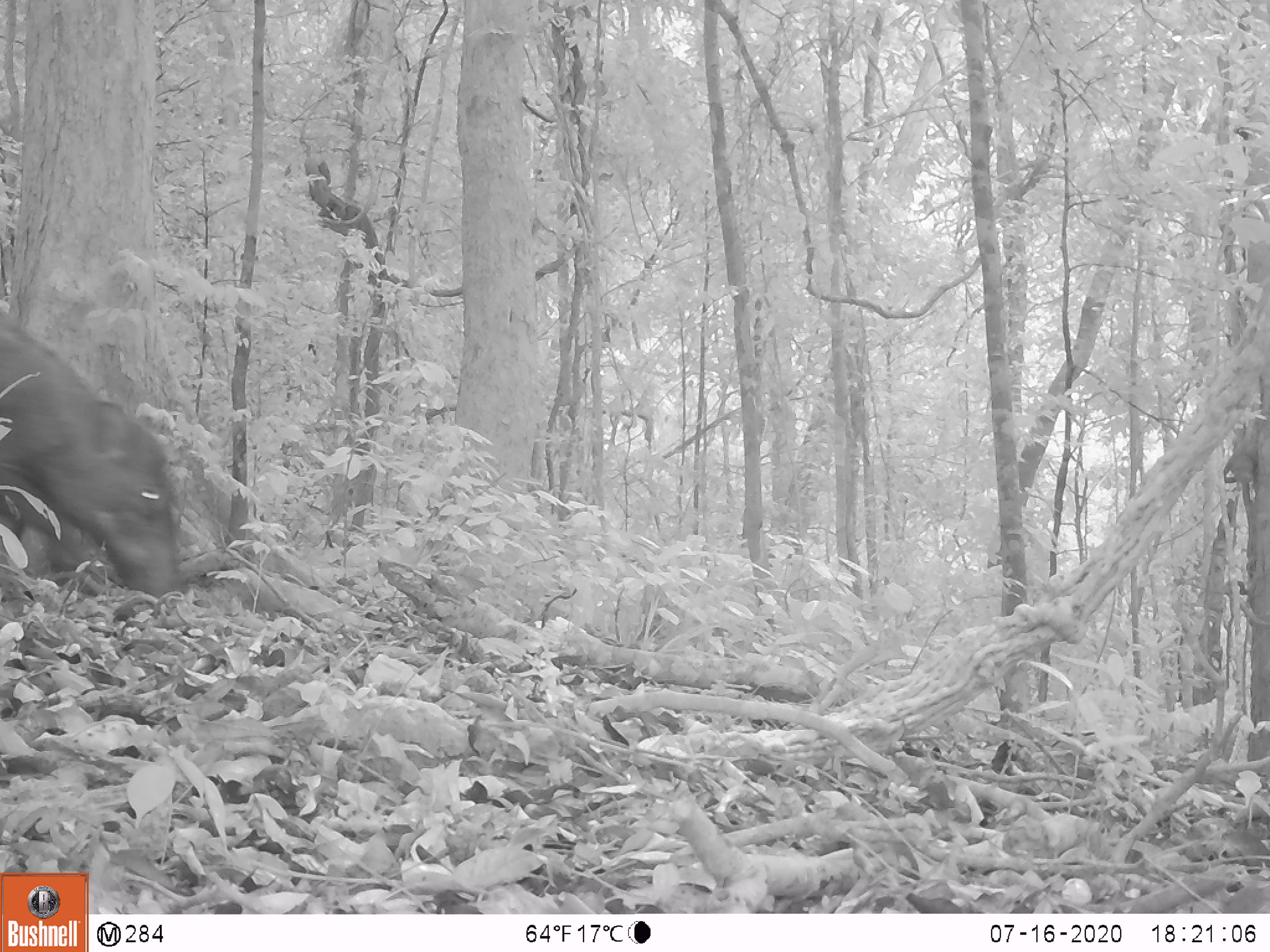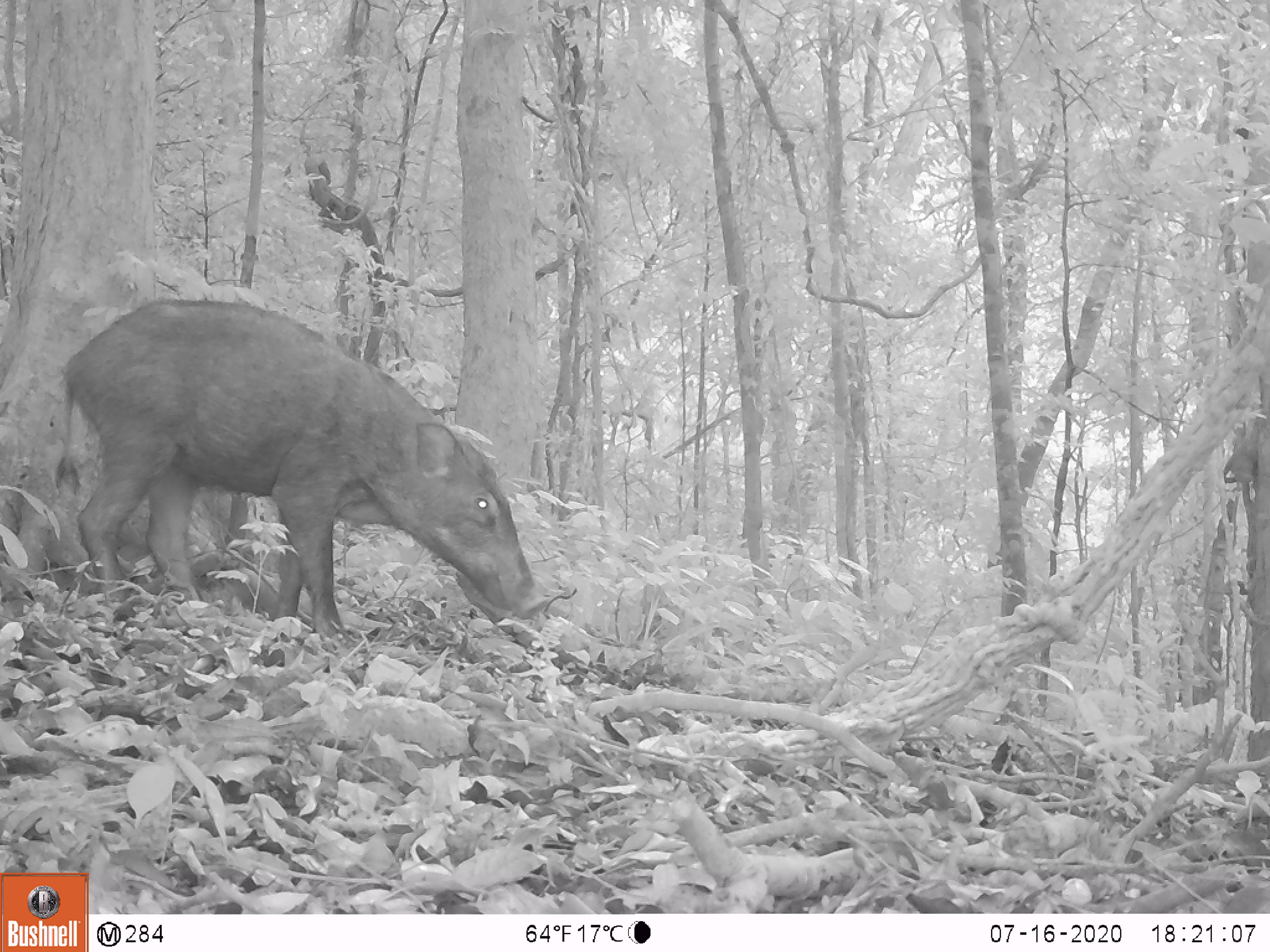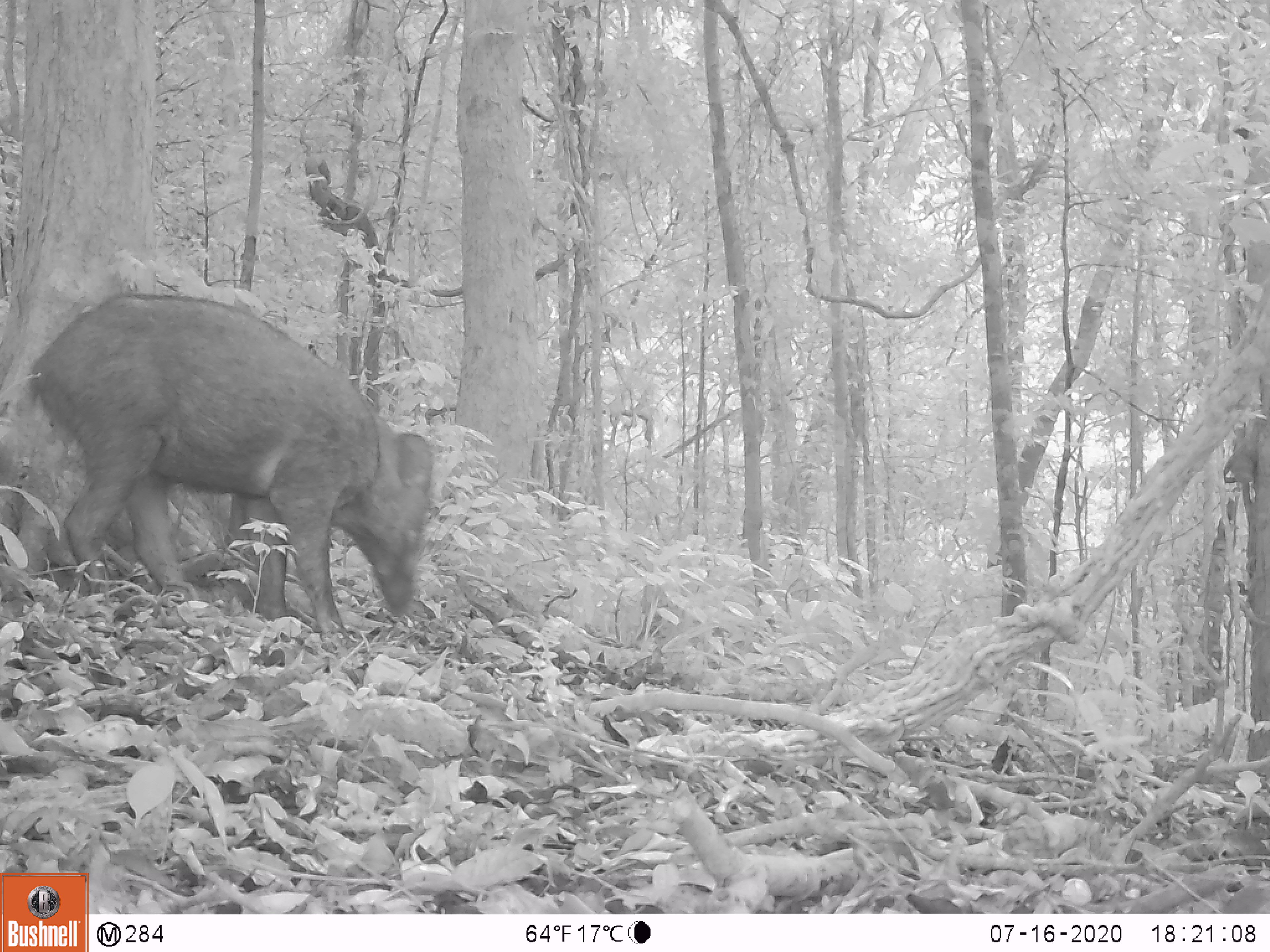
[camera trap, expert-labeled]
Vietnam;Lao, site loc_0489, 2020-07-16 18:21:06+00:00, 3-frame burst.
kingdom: Animalia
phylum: Chordata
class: Mammalia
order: Artiodactyla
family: Suidae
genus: Sus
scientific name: Sus scrofa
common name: eurasian wild pig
Eurasian wild pig (Sus scrofa). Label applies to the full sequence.